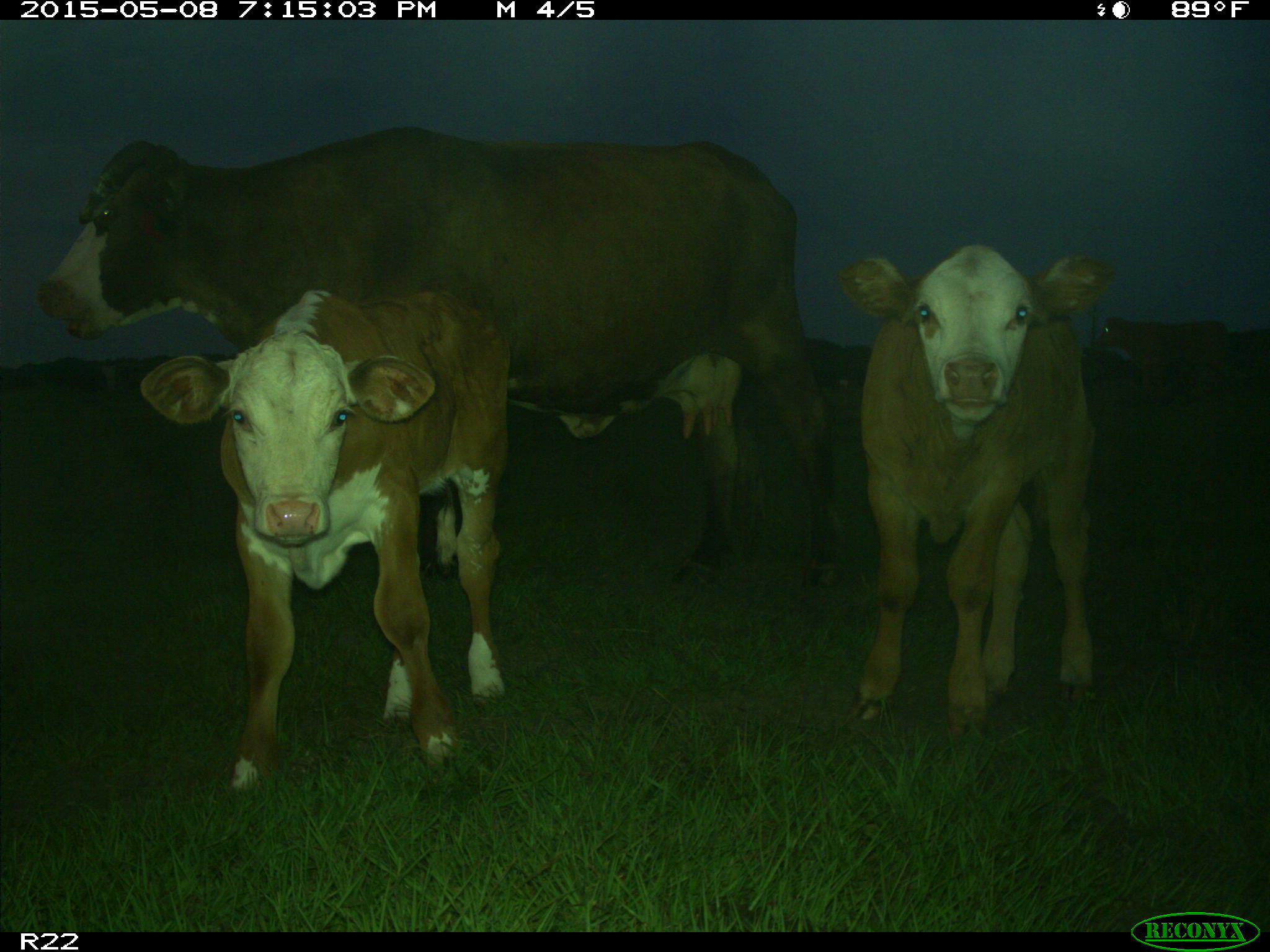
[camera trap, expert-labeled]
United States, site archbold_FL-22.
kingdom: Animalia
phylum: Chordata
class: Mammalia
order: Artiodactyla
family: Bovidae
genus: Bos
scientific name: Bos taurus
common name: domestic cow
Bos taurus (domestic cow).